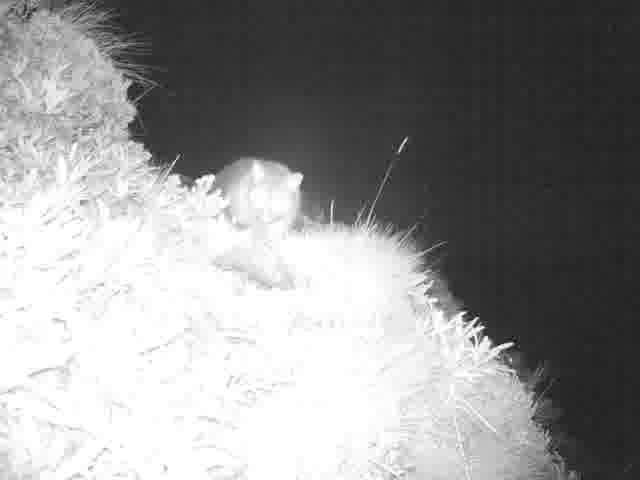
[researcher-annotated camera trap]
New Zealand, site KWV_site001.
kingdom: Animalia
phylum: Chordata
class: Mammalia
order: Diprotodontia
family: Phalangeridae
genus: Trichosurus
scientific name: Trichosurus vulpecula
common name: common brushtail possum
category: possum